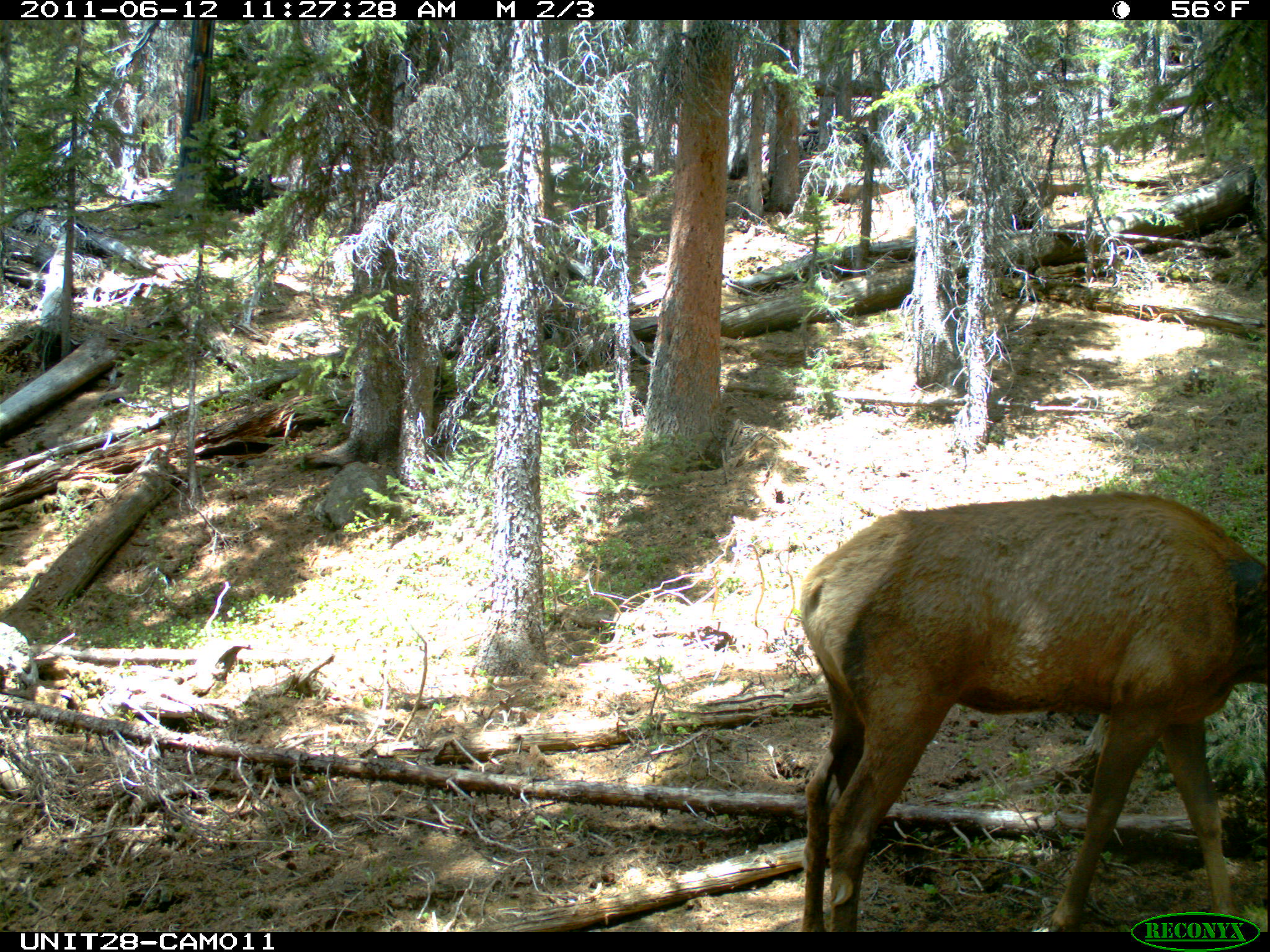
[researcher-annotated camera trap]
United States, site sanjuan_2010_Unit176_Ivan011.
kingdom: Animalia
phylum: Chordata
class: Mammalia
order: Artiodactyla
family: Cervidae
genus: Cervus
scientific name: Cervus elaphus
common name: red deer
Cervus elaphus (red deer).